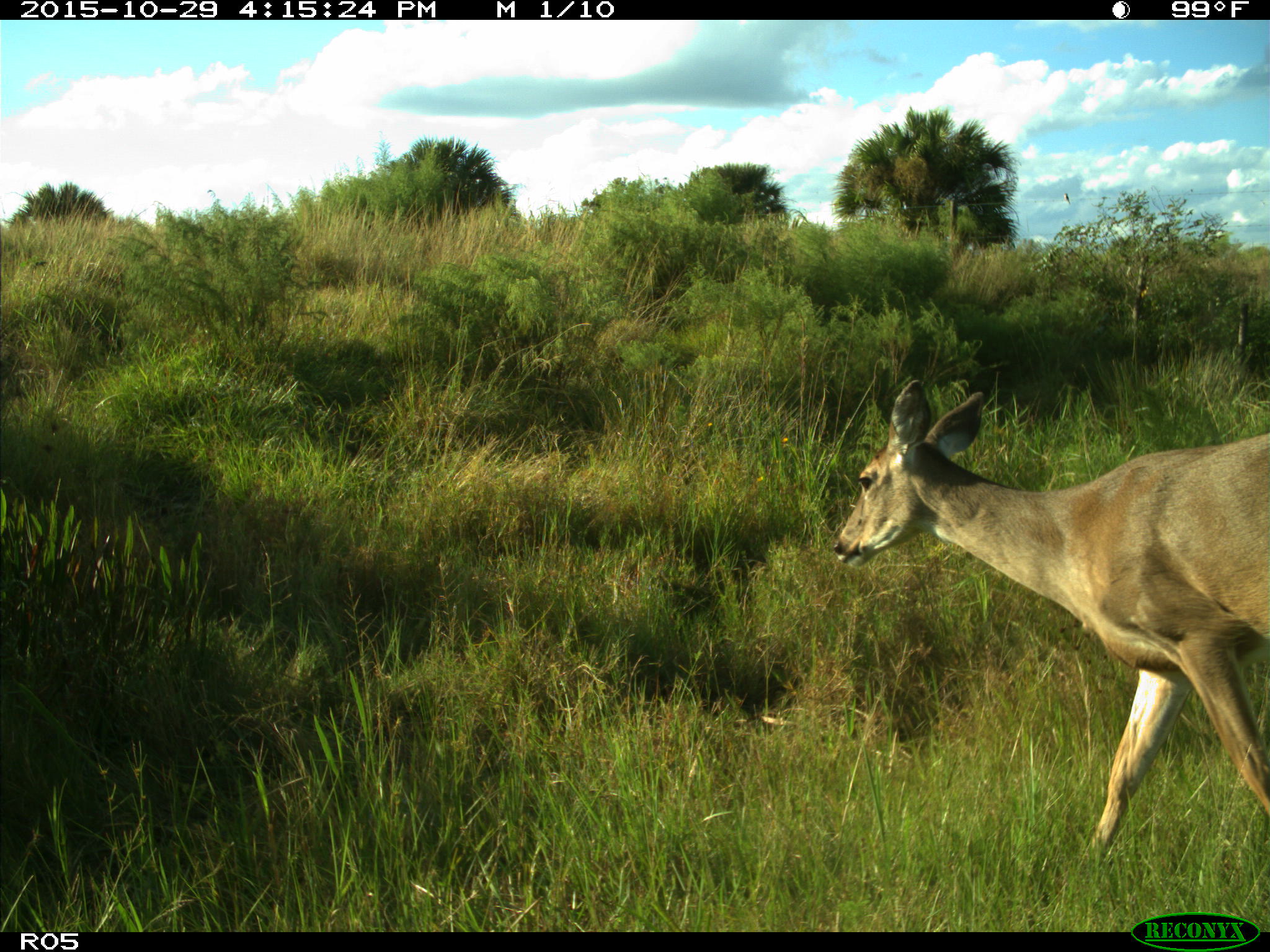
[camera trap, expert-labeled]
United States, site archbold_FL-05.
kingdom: Animalia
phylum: Chordata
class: Mammalia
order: Artiodactyla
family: Cervidae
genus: Odocoileus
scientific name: Odocoileus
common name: deer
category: unidentified deer